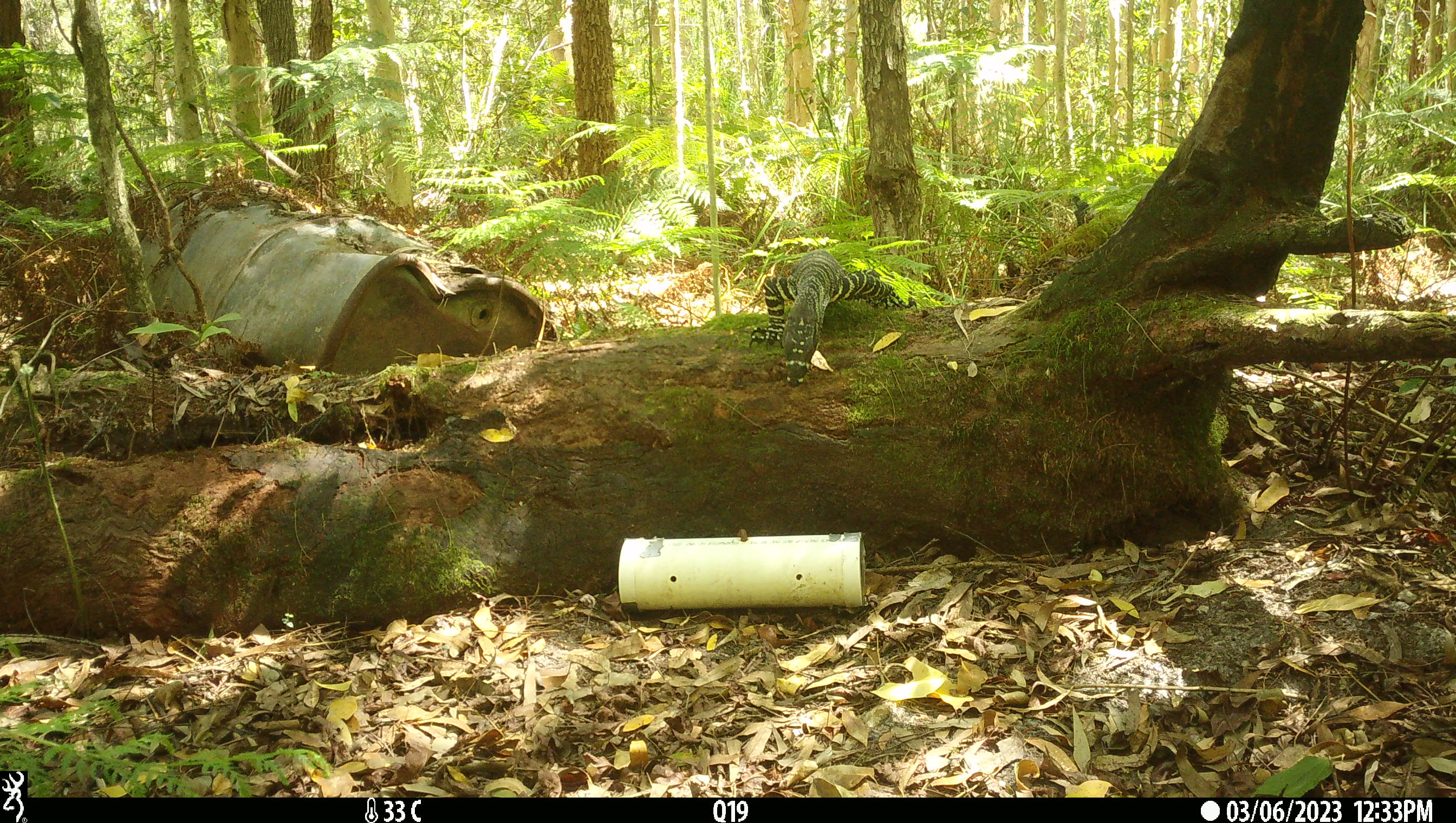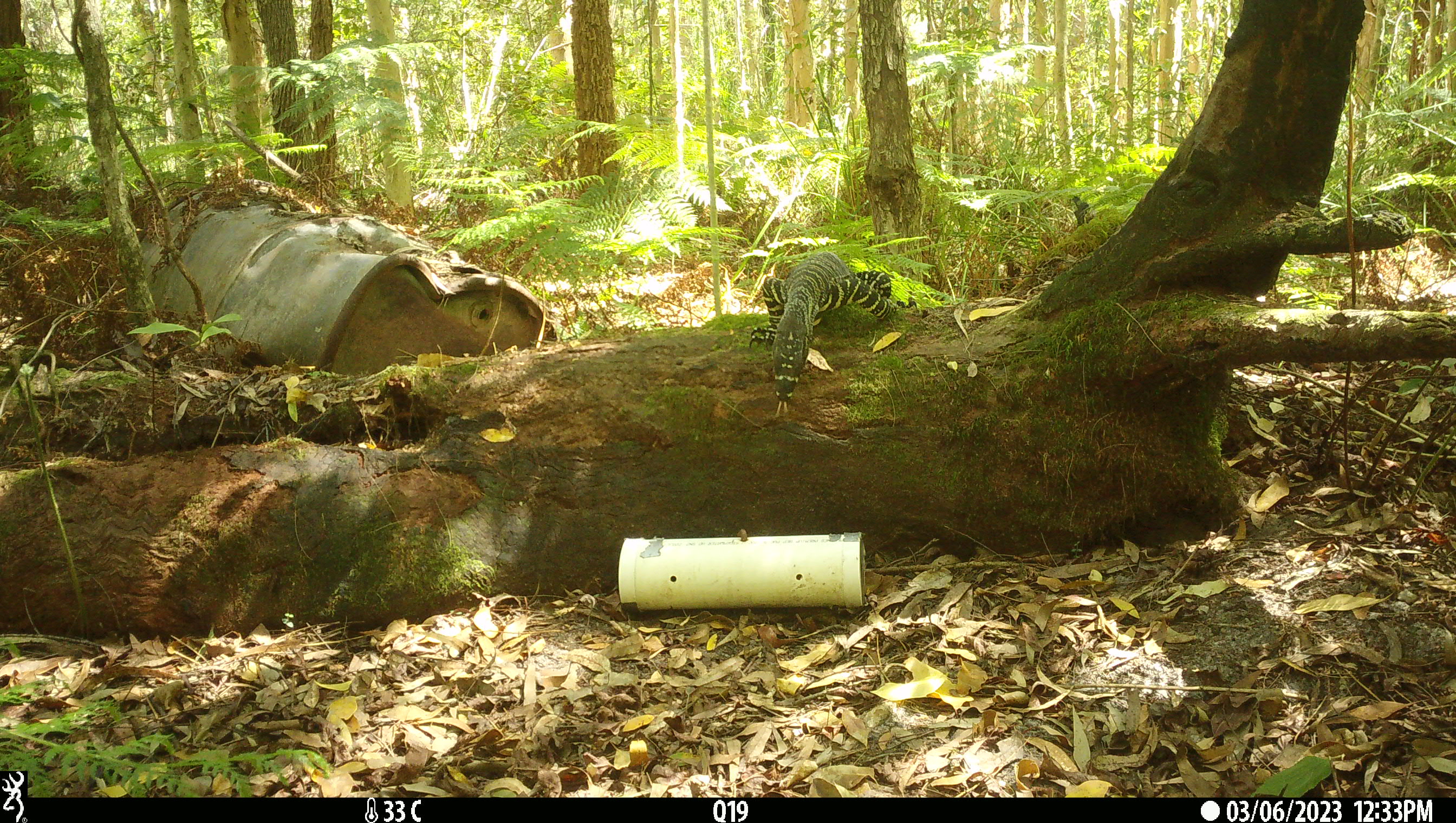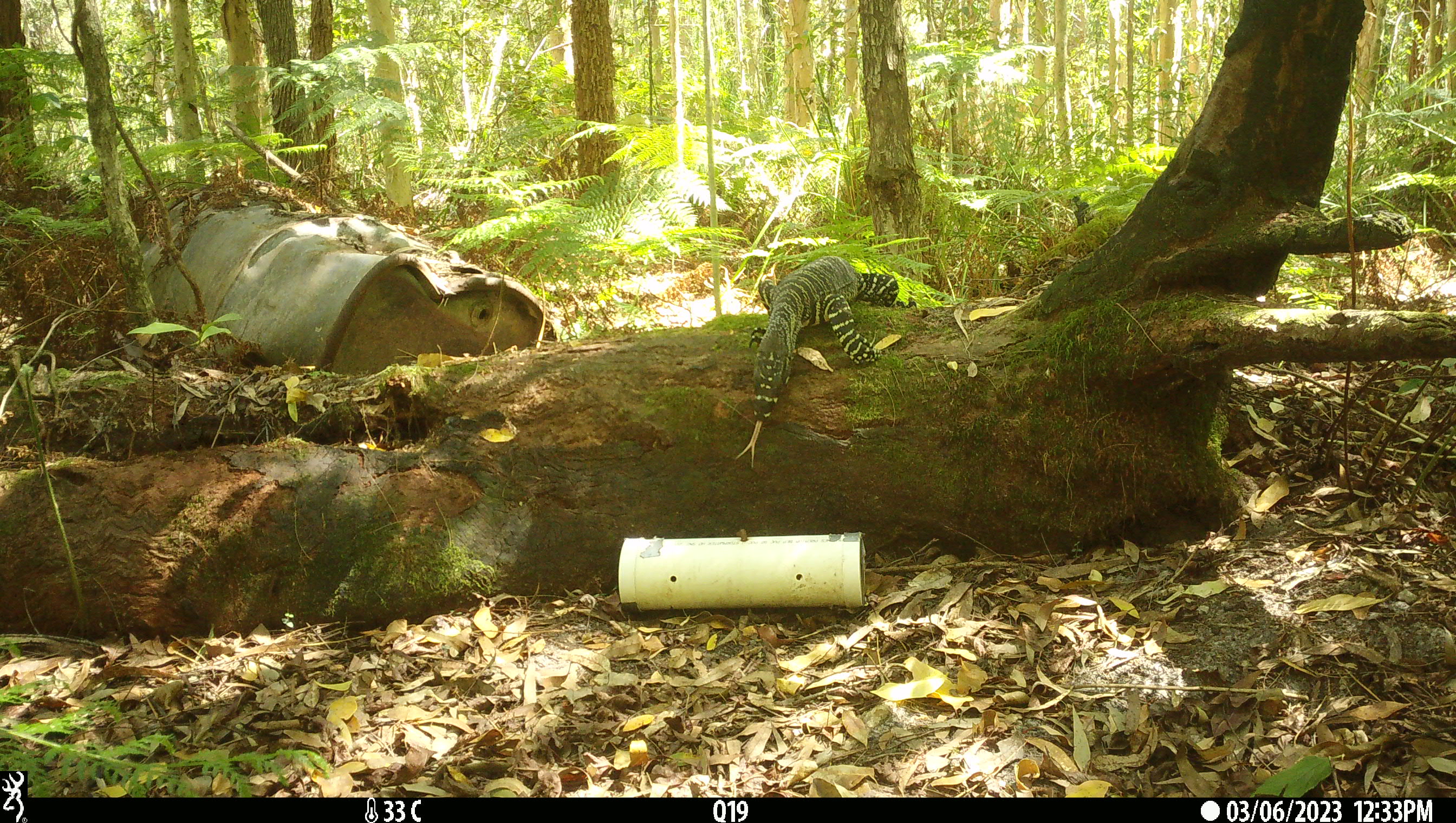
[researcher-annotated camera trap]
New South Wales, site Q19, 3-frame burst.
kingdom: Animalia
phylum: Chordata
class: Reptilia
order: Squamata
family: Varanidae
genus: Varanus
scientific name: Varanus varius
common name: lace monitor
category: goanna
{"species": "goanna (lace monitor) (Varanus varius)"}